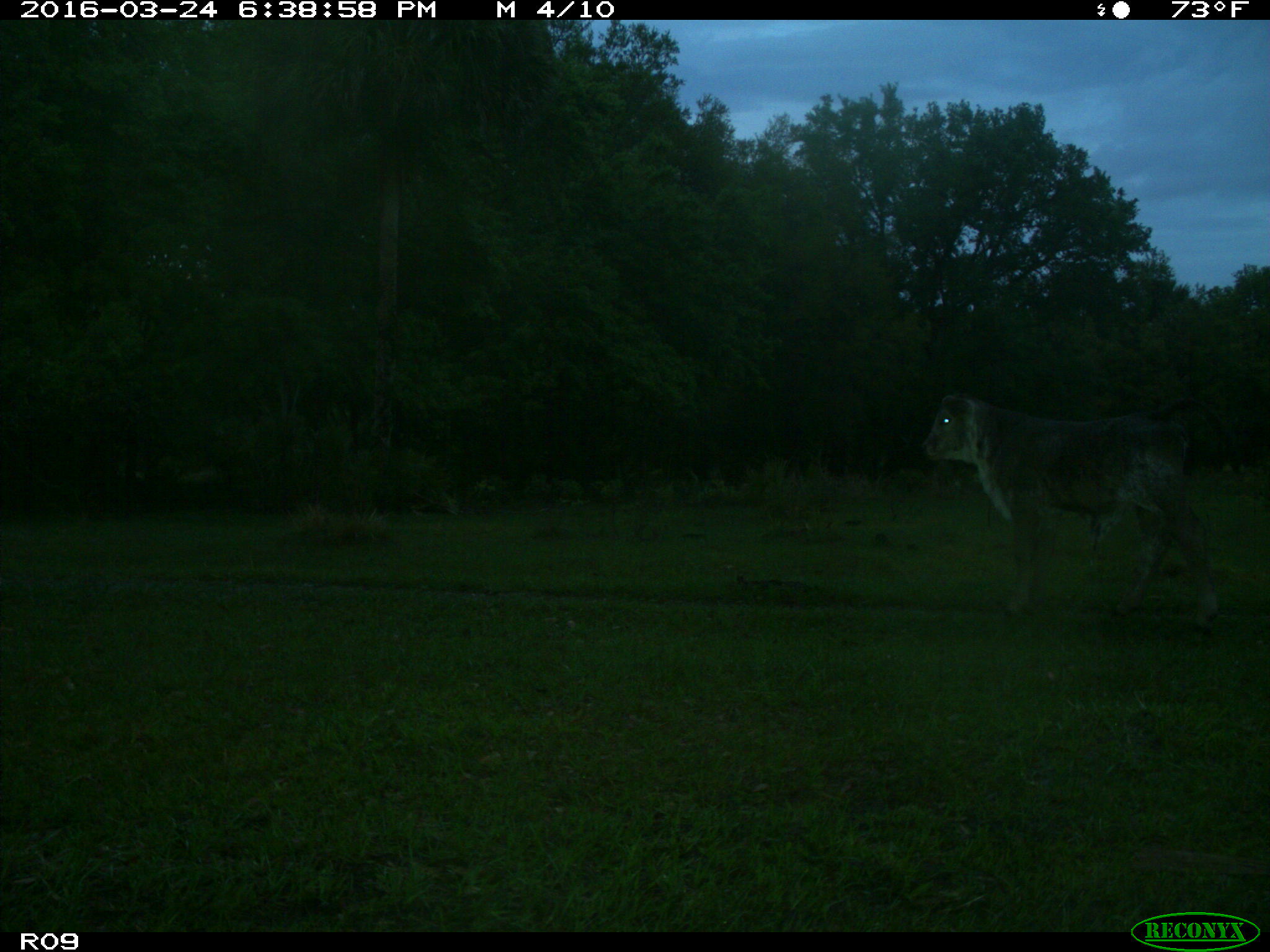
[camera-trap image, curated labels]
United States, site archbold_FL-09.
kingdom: Animalia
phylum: Chordata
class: Mammalia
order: Artiodactyla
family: Bovidae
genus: Bos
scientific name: Bos taurus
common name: domestic cow